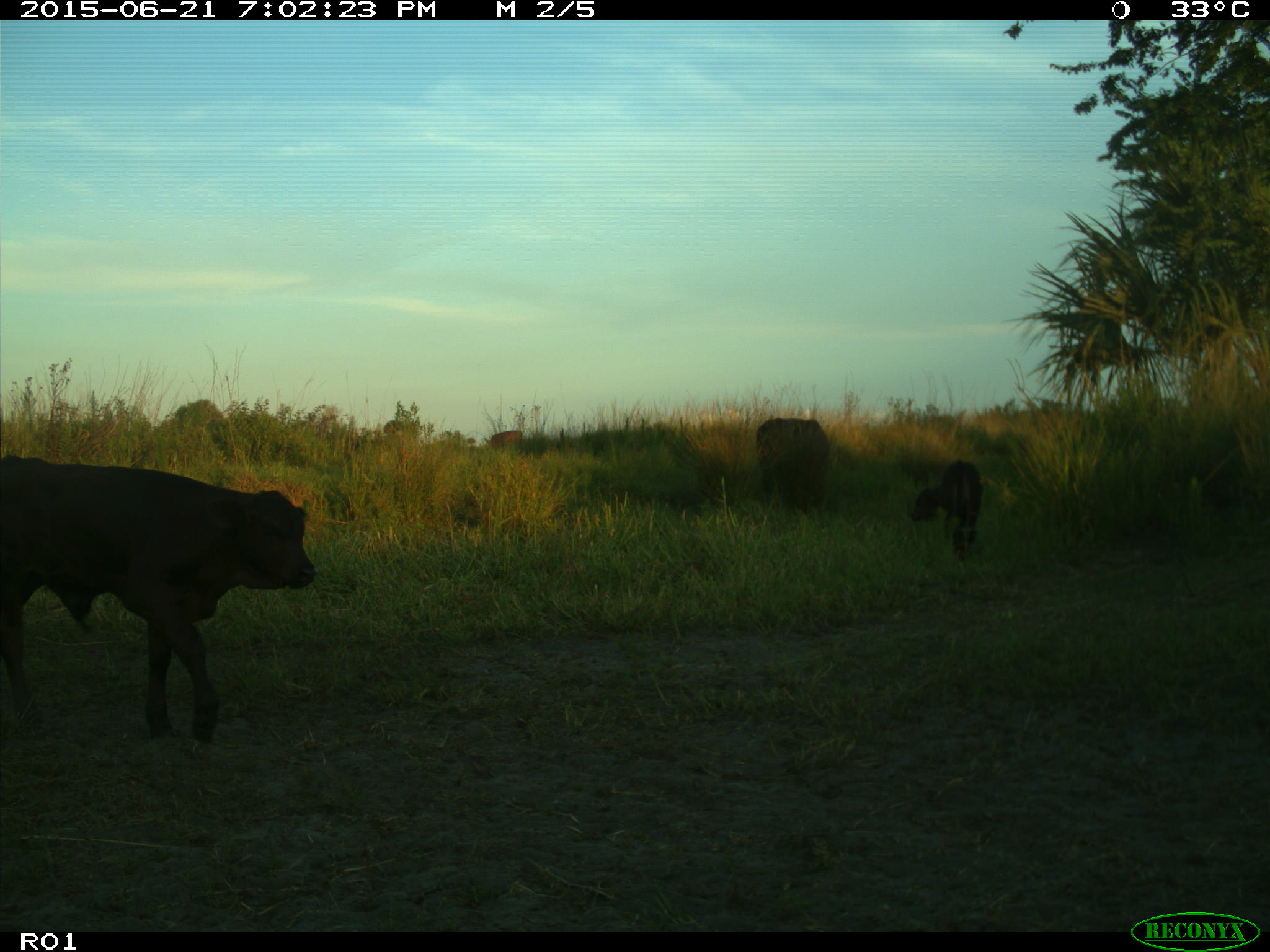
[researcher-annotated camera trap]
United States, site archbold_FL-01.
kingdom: Animalia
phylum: Chordata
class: Mammalia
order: Artiodactyla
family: Bovidae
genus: Bos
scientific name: Bos taurus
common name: domestic cow